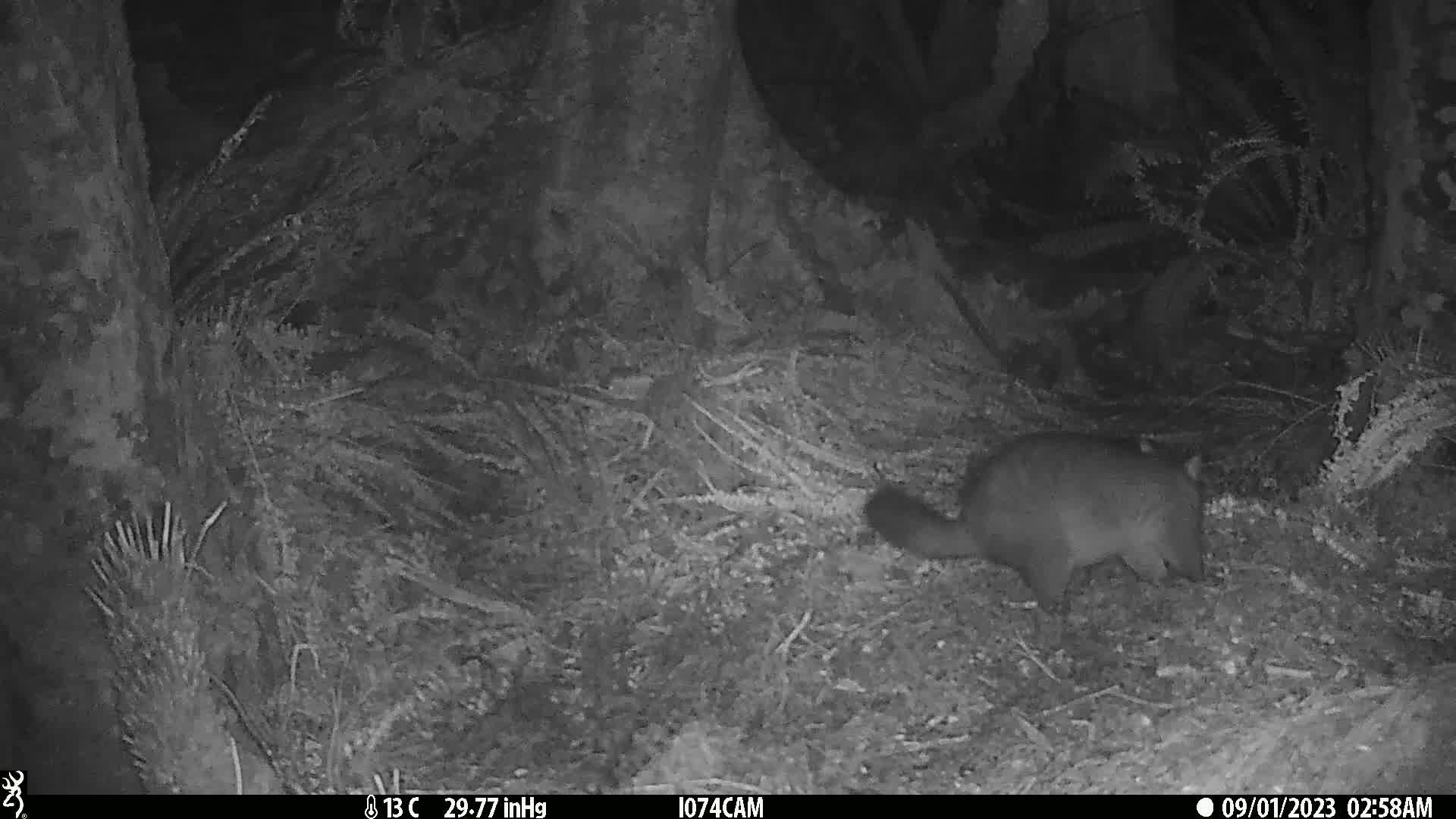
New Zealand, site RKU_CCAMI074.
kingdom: Animalia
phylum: Chordata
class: Mammalia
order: Diprotodontia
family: Phalangeridae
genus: Trichosurus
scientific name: Trichosurus vulpecula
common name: common brushtail possum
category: possum